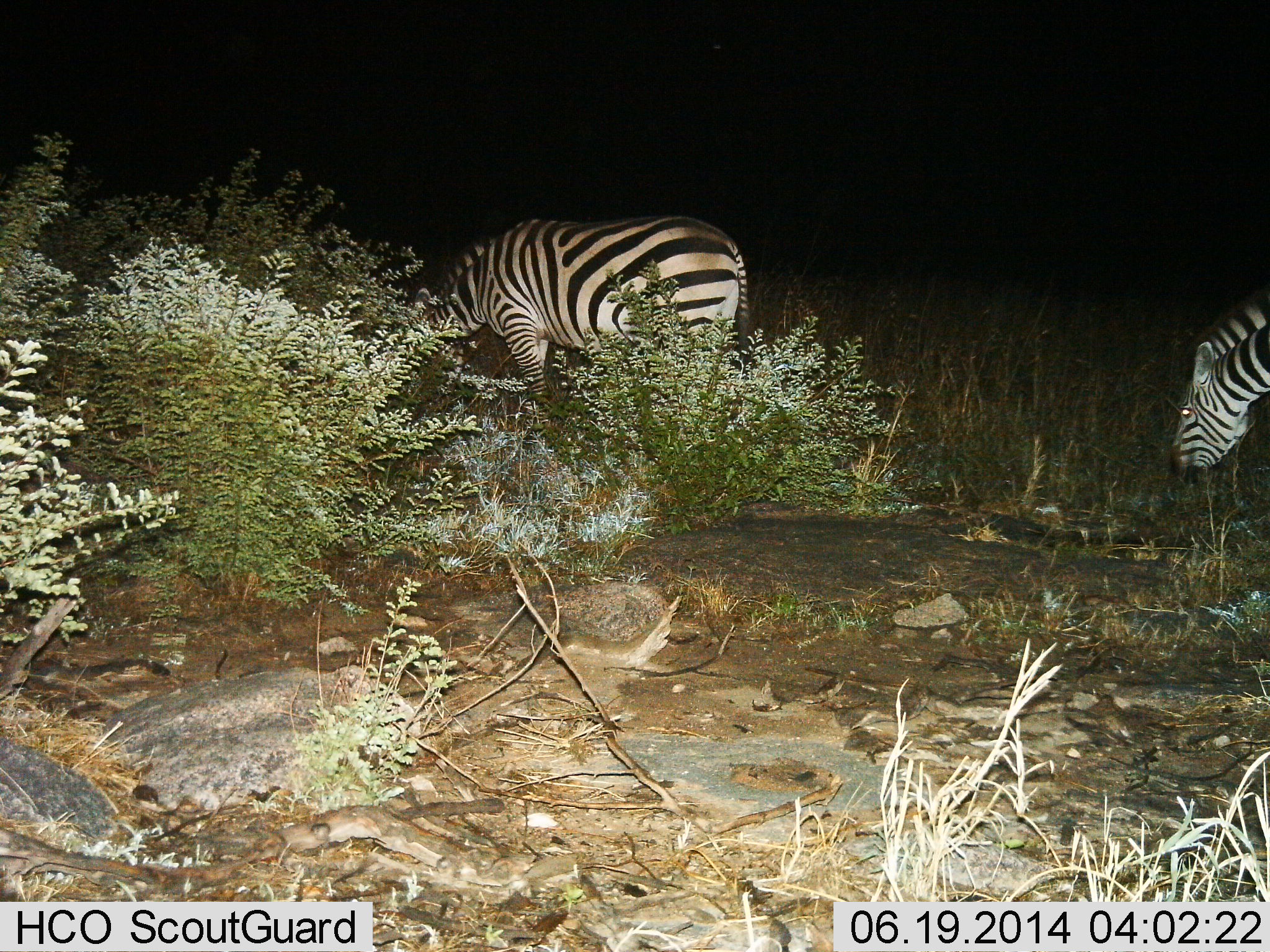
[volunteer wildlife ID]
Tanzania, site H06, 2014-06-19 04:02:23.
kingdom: Animalia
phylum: Chordata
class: Mammalia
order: Perissodactyla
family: Equidae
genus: Equus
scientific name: Equus quagga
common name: plains zebra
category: zebra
Zebra (plains zebra) (Equus quagga), count 2. Behavior (volunteer vote fractions): standing 20%, resting 0%, moving 20%, interacting 0%. Young present (vote fraction): 0%. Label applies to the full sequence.